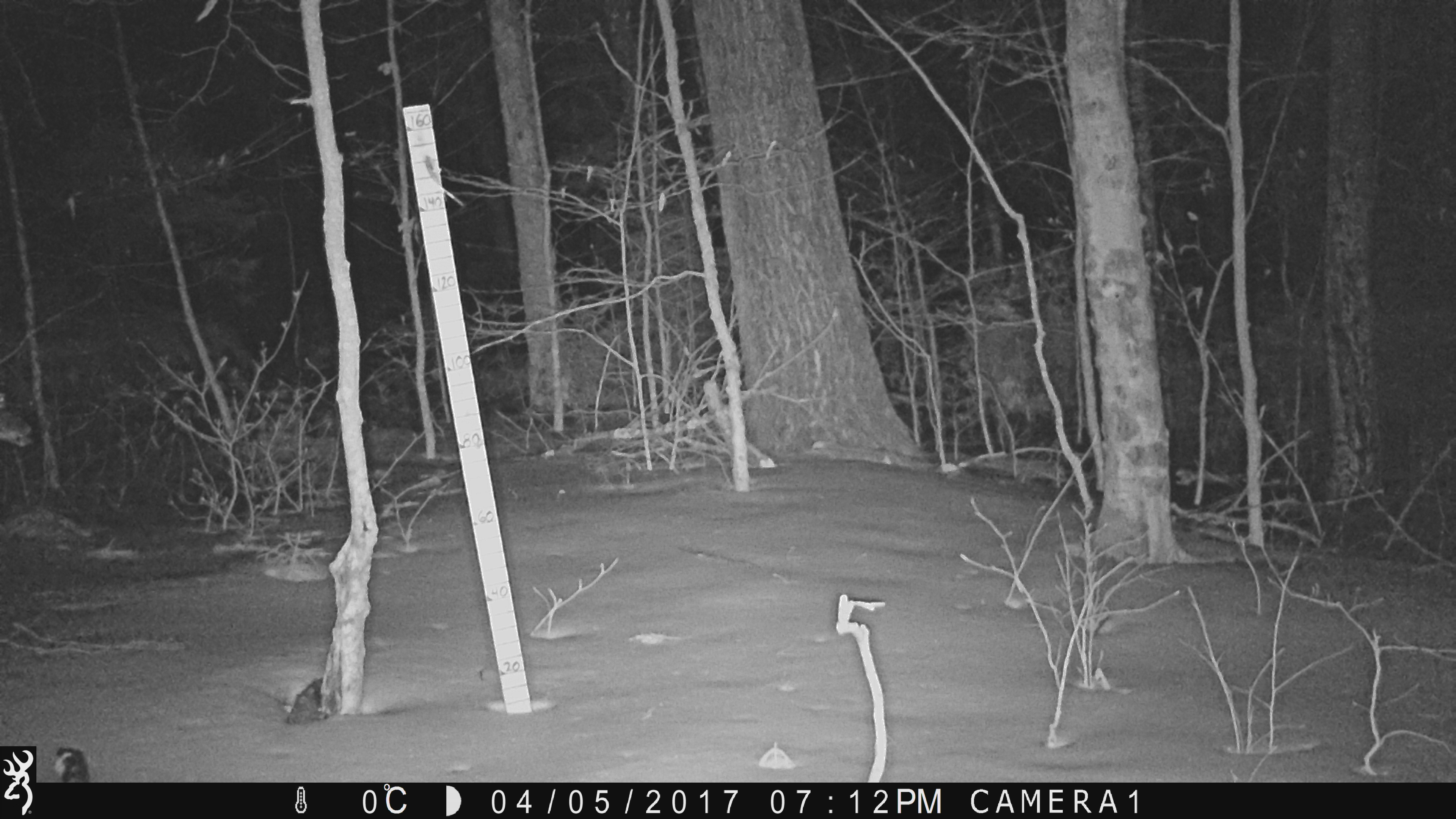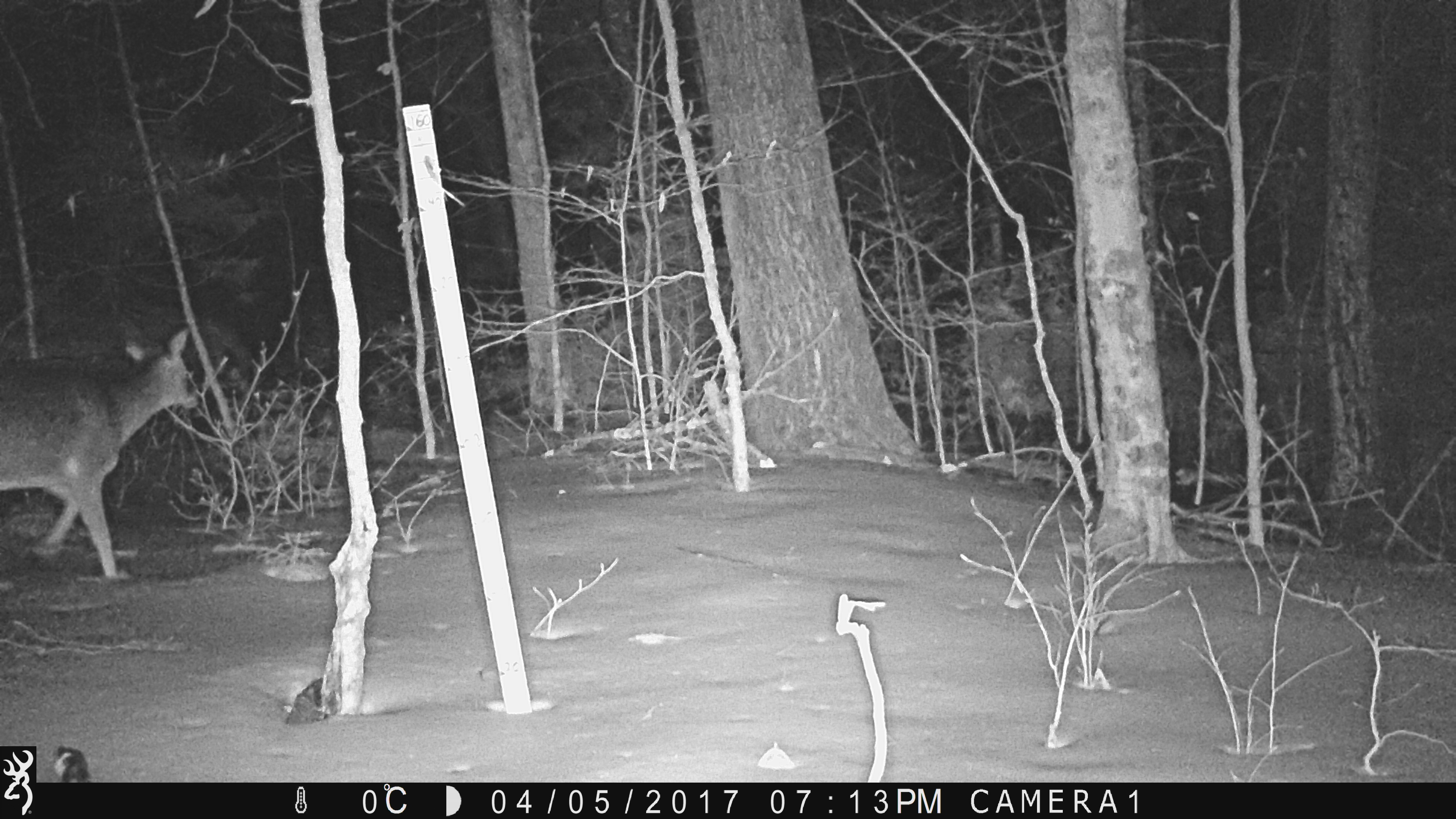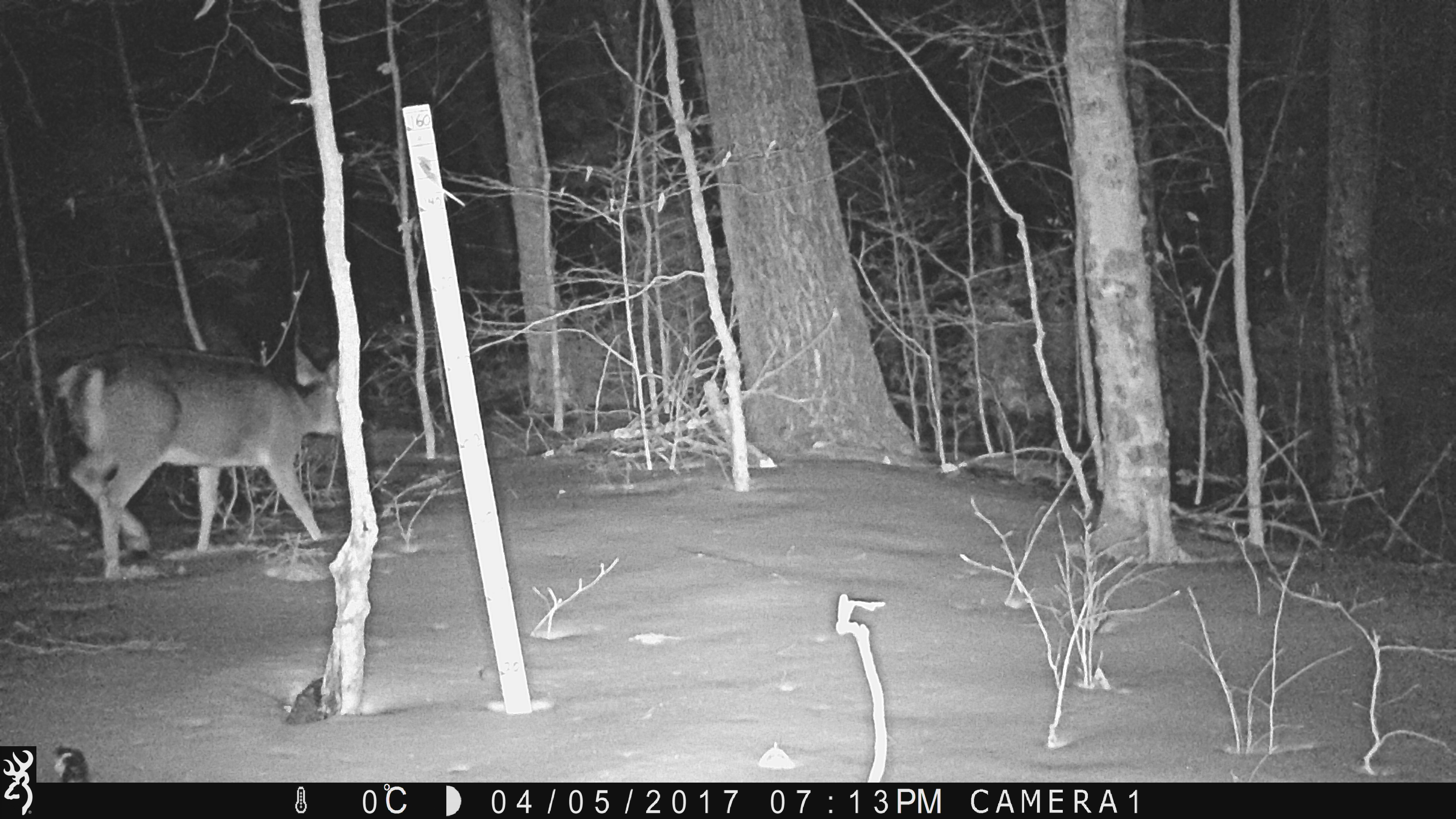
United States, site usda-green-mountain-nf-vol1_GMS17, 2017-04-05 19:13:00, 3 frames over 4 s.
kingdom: Animalia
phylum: Chordata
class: Mammalia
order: Artiodactyla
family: Cervidae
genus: Odocoileus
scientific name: Odocoileus virginianus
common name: white-tailed deer